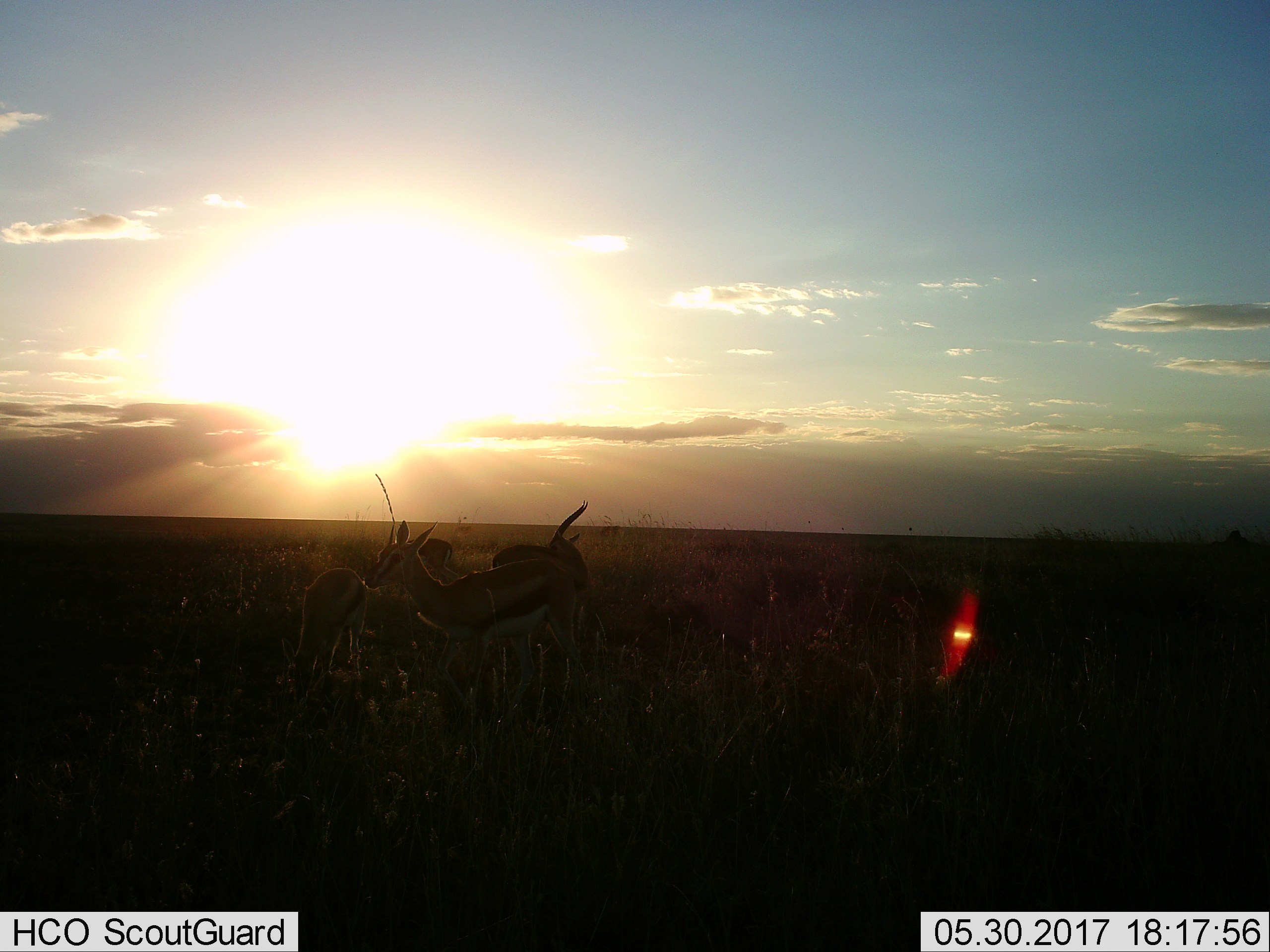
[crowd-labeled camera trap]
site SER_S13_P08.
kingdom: Animalia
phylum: Chordata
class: Mammalia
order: Artiodactyla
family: Bovidae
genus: Eudorcas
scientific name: Eudorcas thomsonii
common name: thomson's gazelle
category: gazellethomsons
Gazellethomsons (thomson's gazelle) (Eudorcas thomsonii), count 4. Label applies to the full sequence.